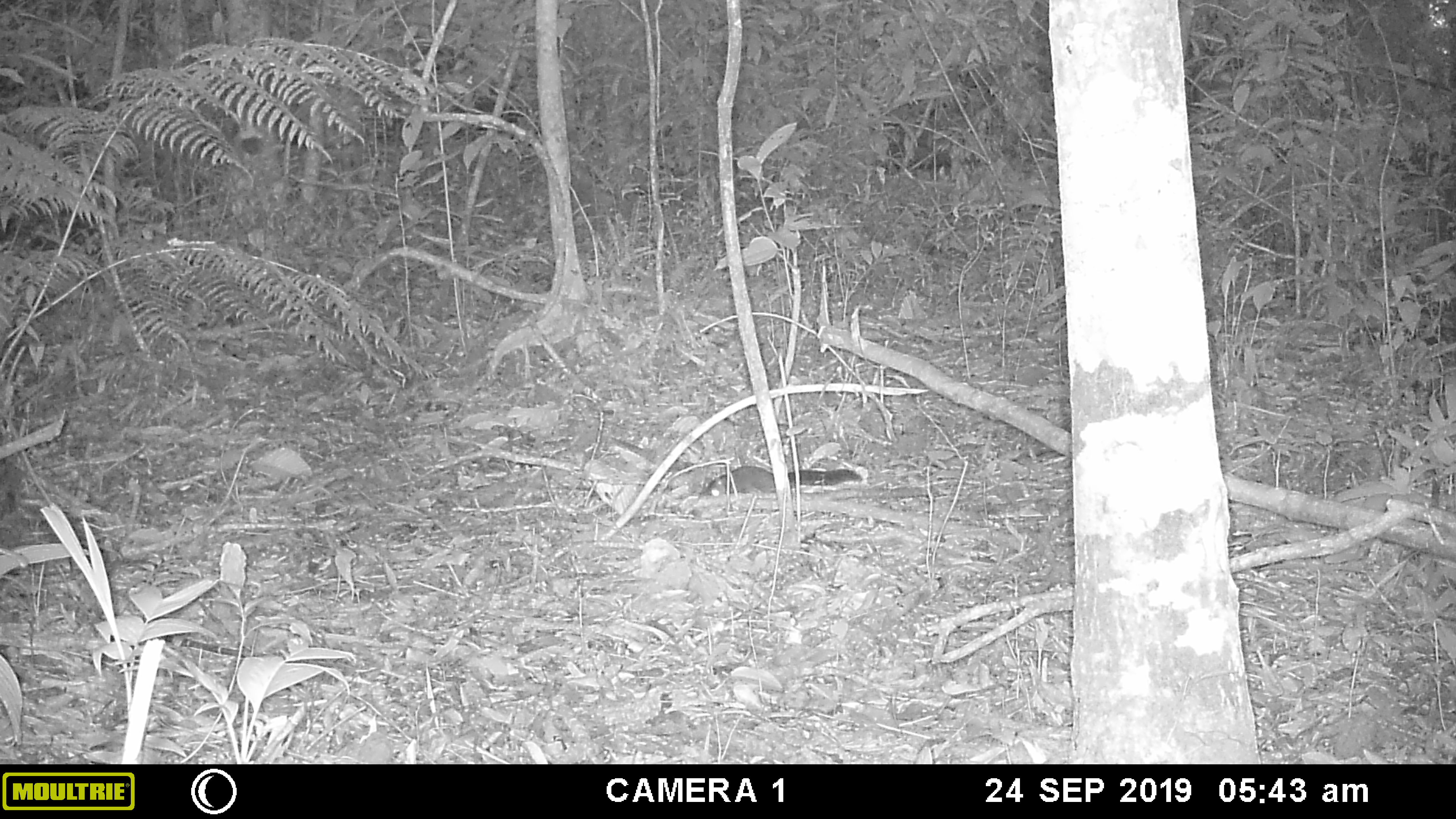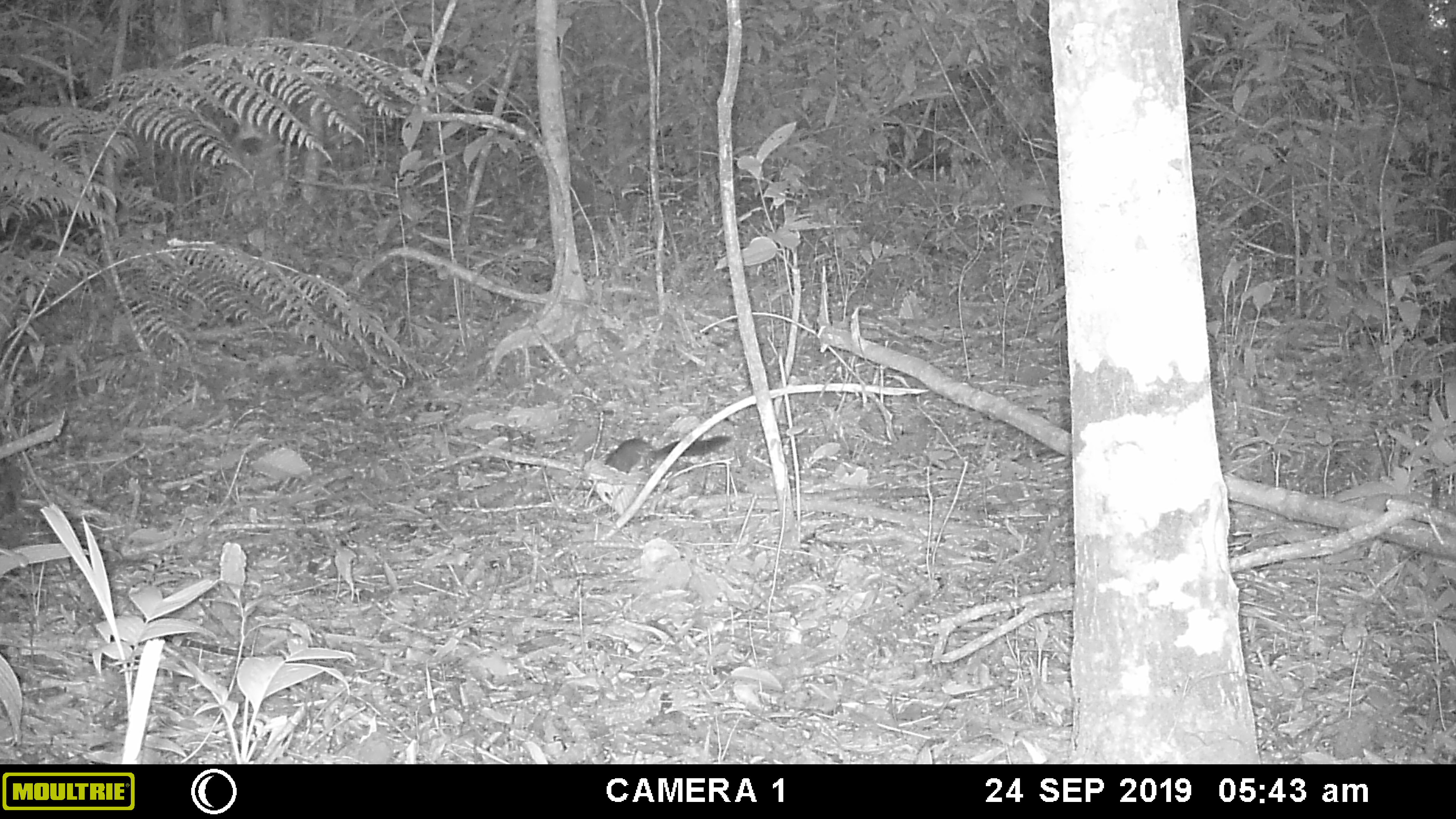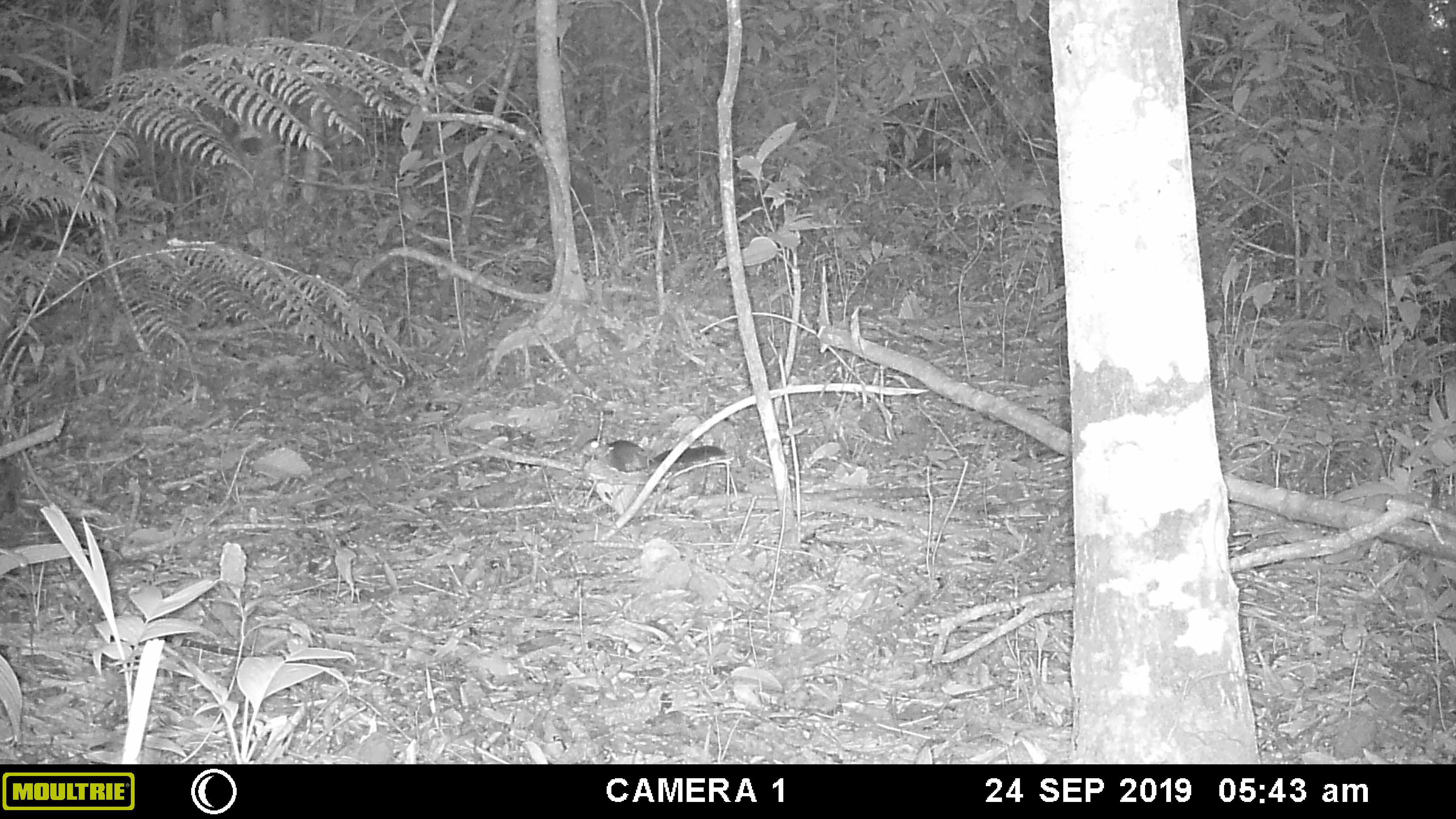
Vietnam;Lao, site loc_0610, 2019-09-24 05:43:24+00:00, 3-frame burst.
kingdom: Animalia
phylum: Chordata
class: Mammalia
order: Rodentia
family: Sciuridae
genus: Dremomys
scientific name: Dremomys rufigenis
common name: red-cheeked squirrel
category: red cheeked squirrel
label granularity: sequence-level